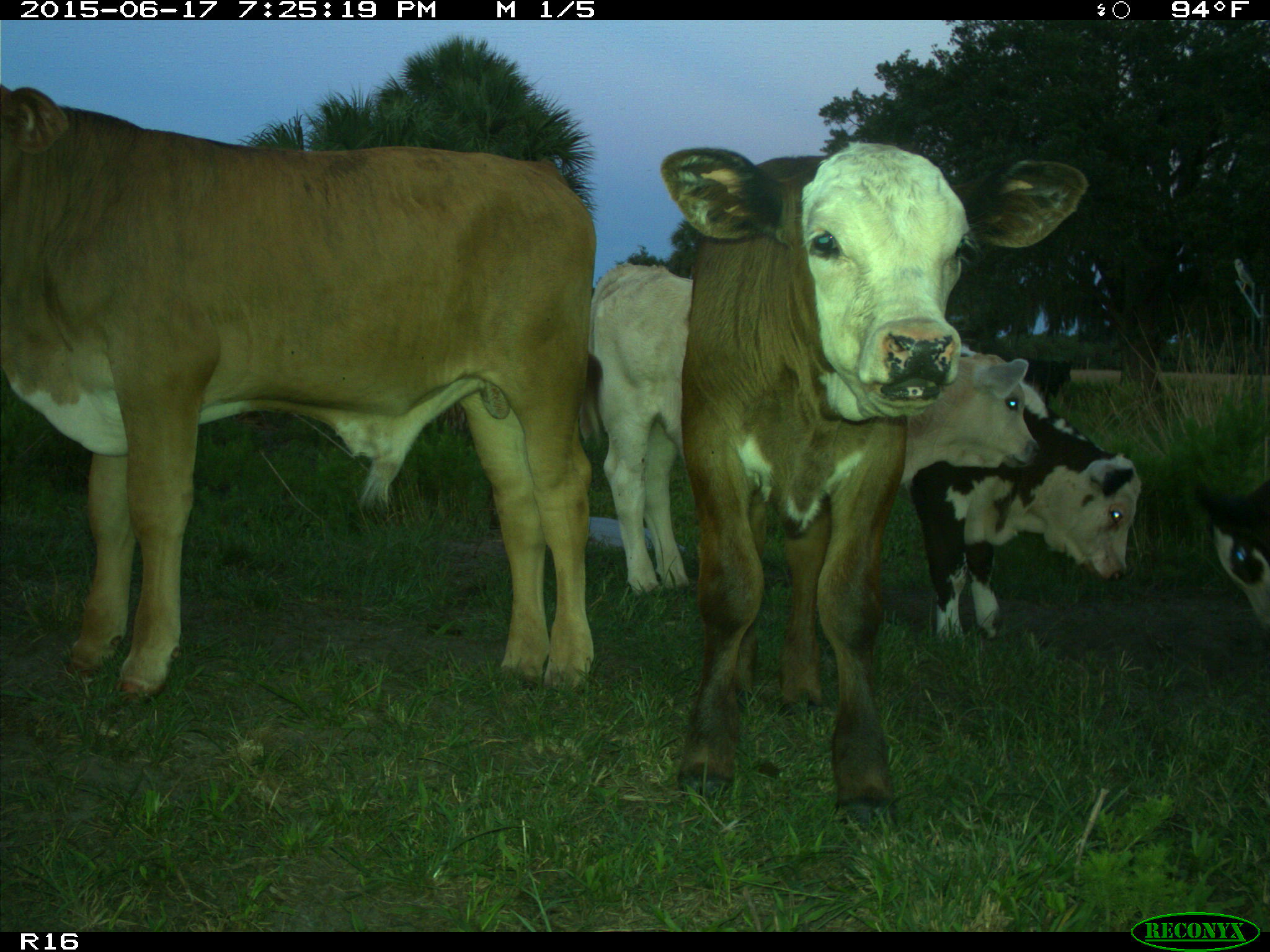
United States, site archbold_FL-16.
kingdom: Animalia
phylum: Chordata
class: Mammalia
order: Artiodactyla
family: Bovidae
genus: Bos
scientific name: Bos taurus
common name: domestic cow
Bos taurus (domestic cow).